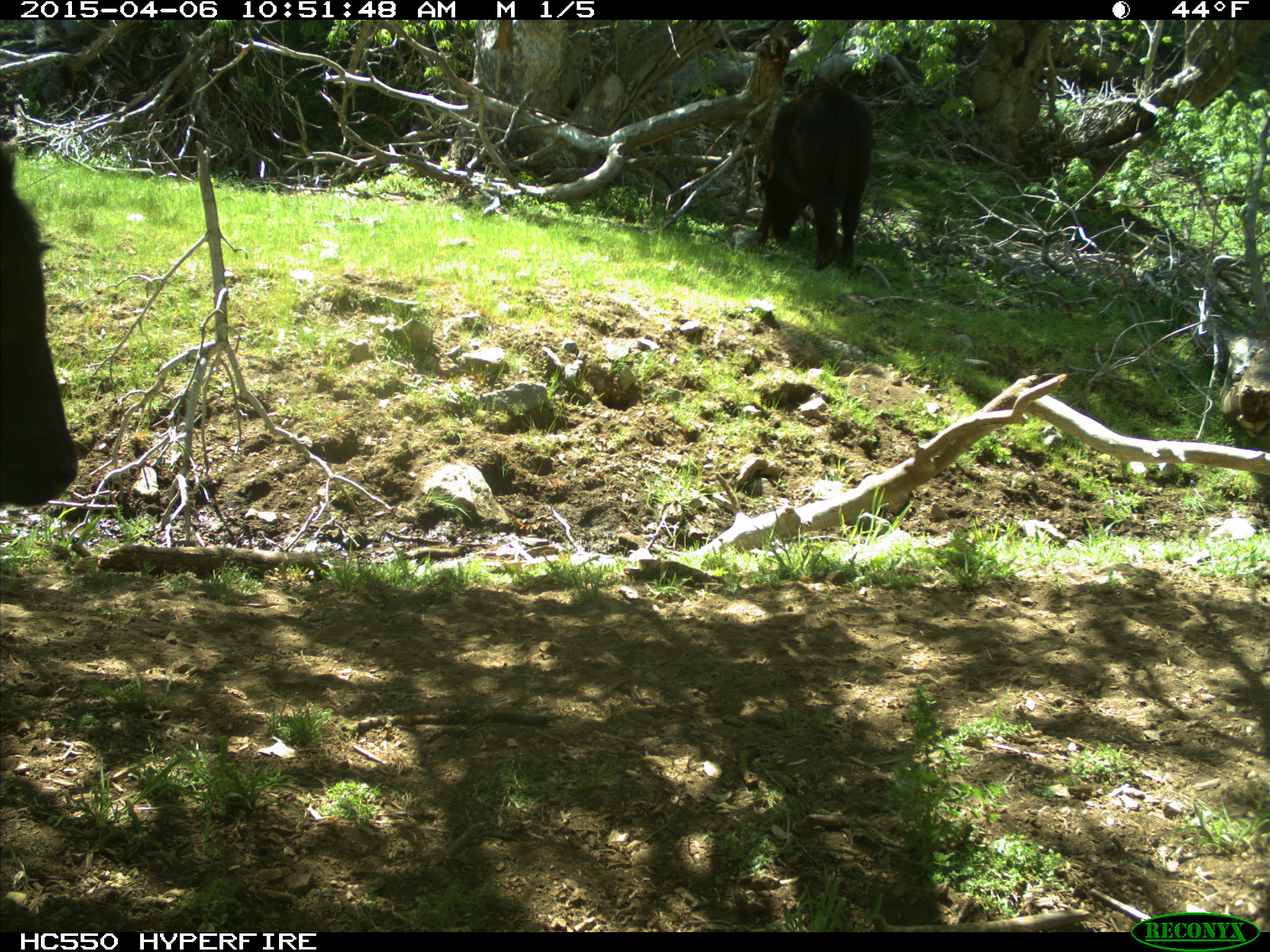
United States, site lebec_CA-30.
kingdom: Animalia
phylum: Chordata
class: Mammalia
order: Artiodactyla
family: Bovidae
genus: Bos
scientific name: Bos taurus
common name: domestic cow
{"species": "Bos taurus (domestic cow)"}